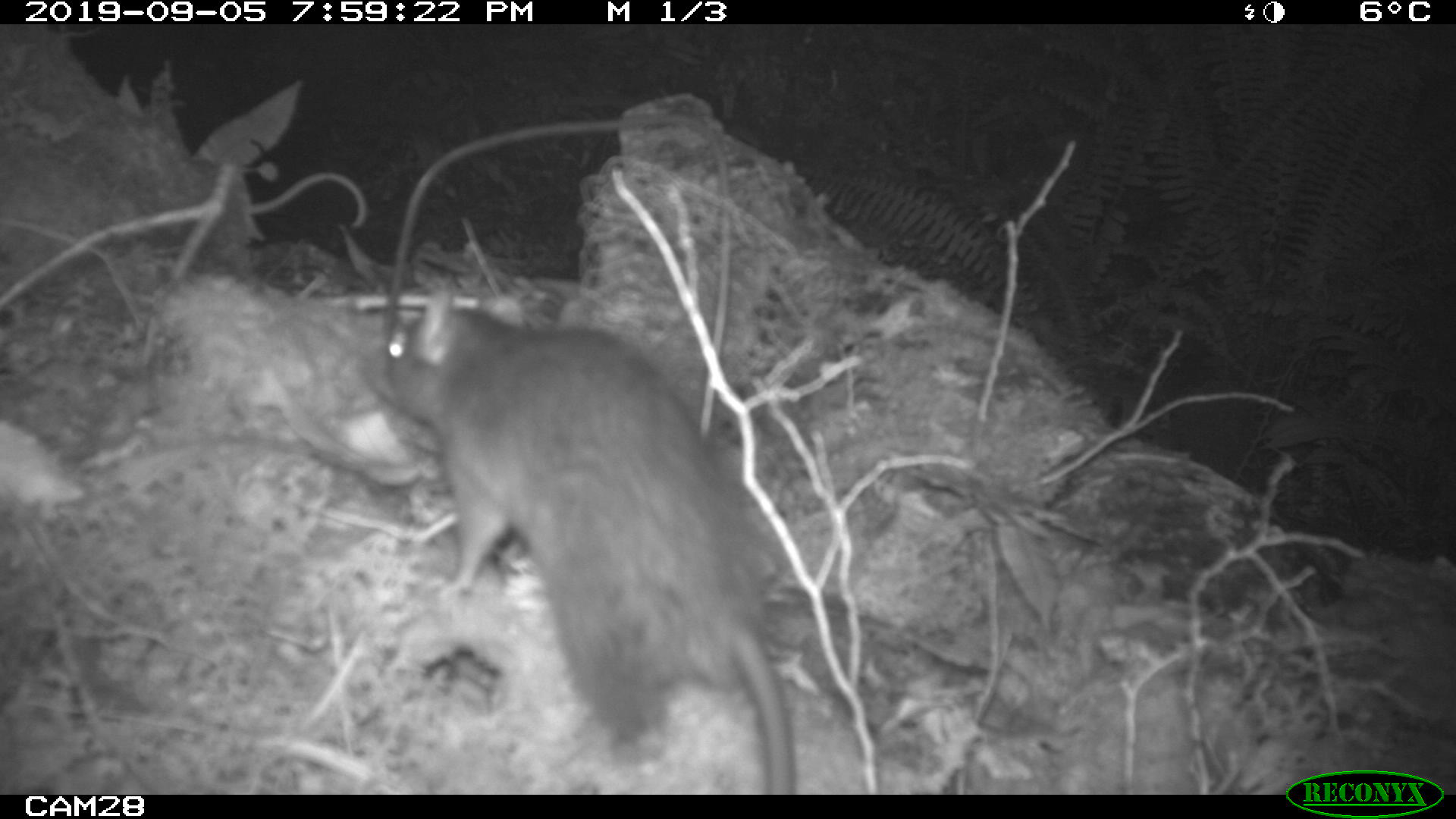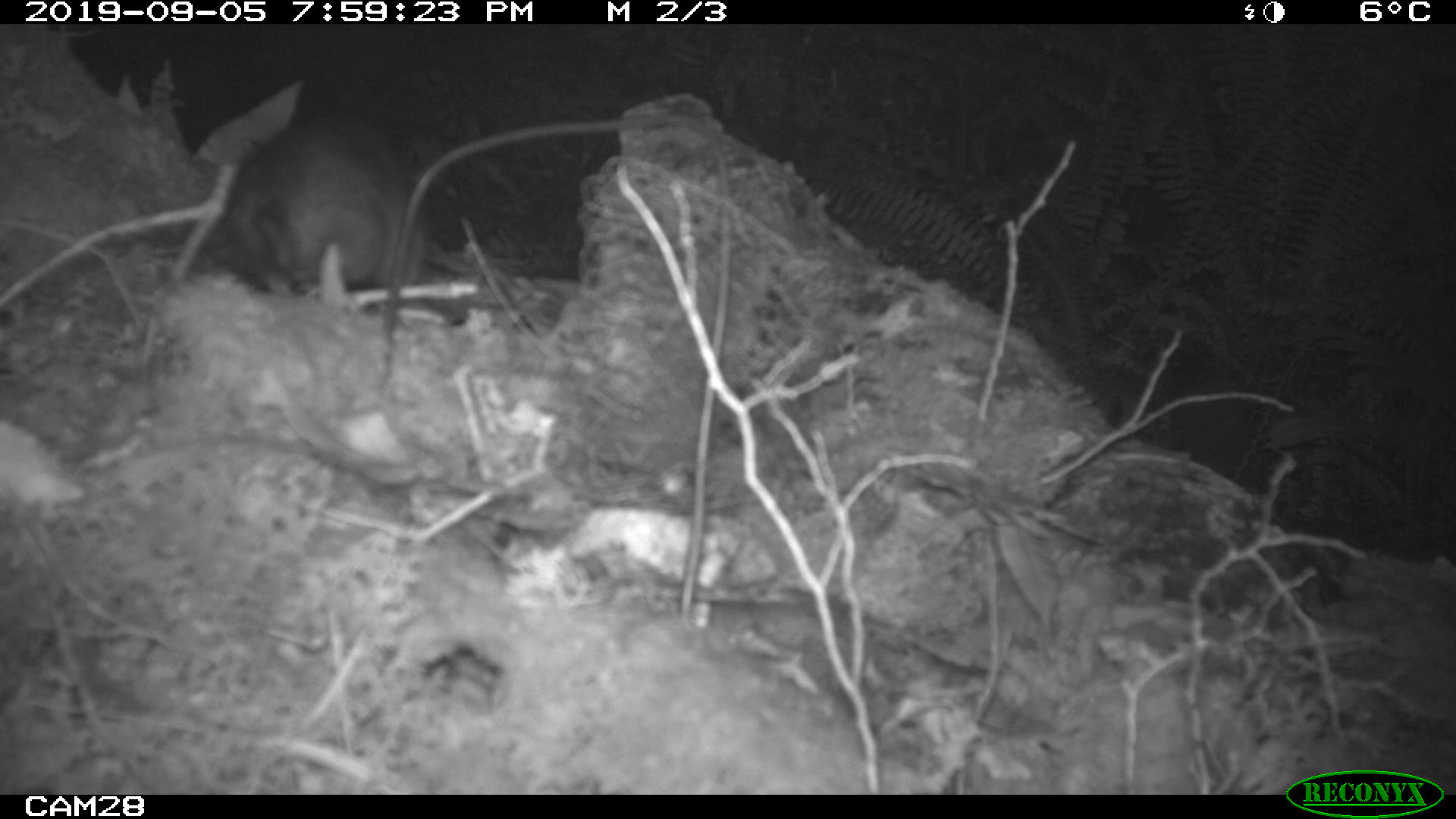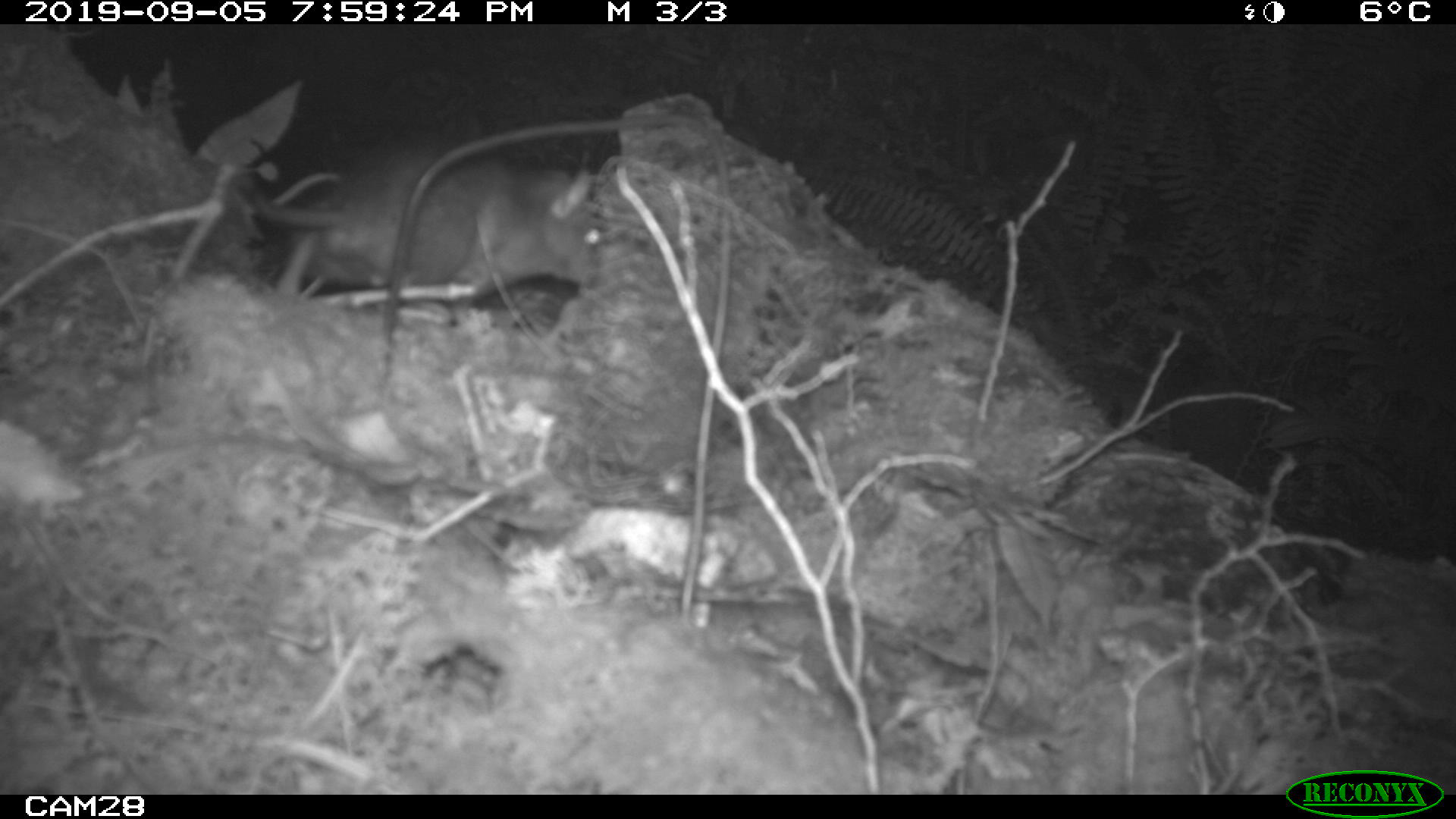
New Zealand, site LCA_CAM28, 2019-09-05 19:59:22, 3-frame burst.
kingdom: Animalia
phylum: Chordata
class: Mammalia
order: Rodentia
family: Muridae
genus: Rattus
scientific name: Rattus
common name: rat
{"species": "rat (Rattus)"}